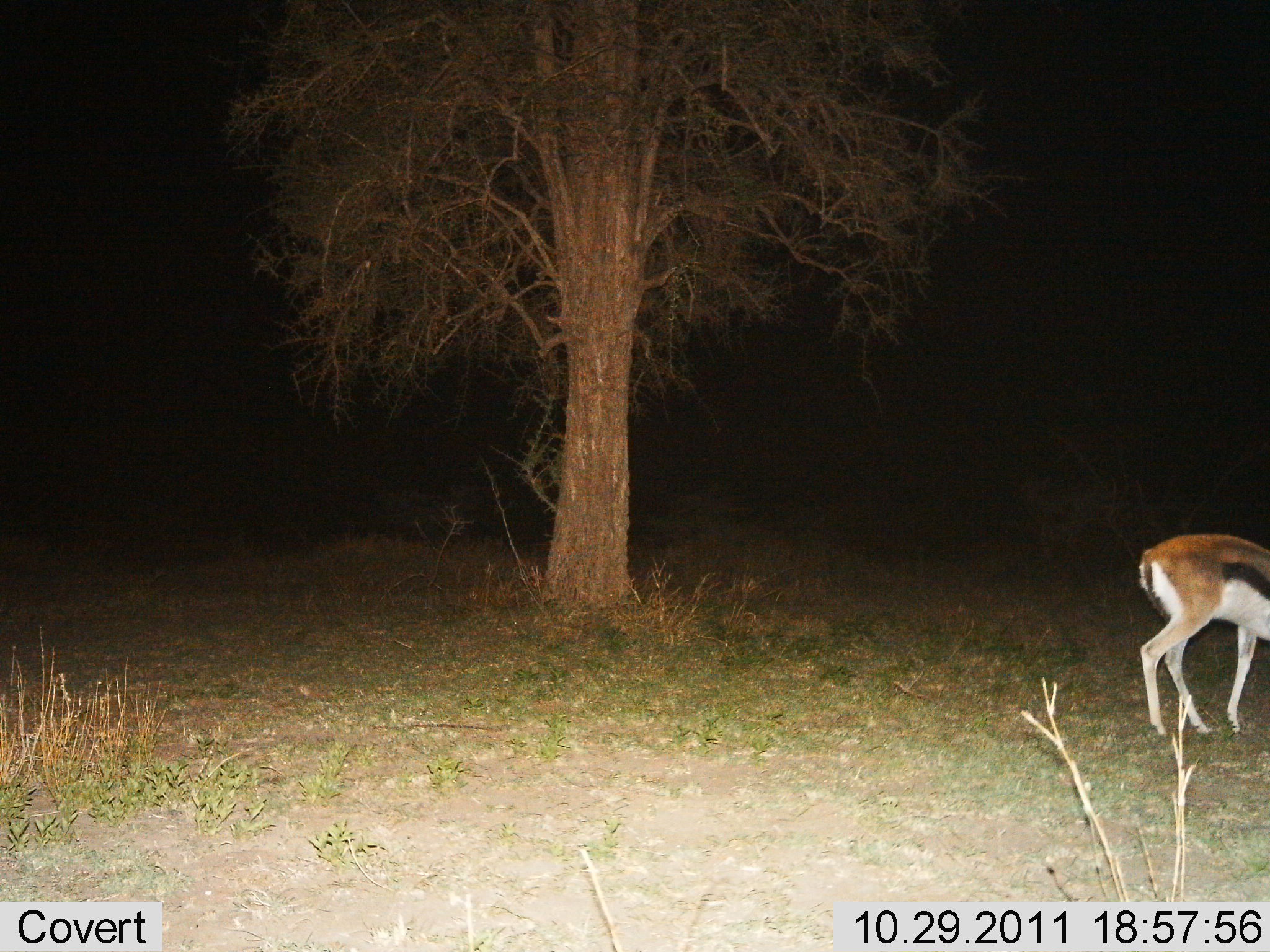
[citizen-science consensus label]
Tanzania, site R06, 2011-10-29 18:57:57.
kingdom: Animalia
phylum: Chordata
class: Mammalia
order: Artiodactyla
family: Bovidae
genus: Eudorcas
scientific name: Eudorcas thomsonii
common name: thomson's gazelle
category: gazellethomsons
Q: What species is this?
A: Gazellethomsons (thomson's gazelle) (Eudorcas thomsonii).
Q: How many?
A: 1.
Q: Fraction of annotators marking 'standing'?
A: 36%.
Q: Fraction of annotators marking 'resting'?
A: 0%.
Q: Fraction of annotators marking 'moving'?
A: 9%.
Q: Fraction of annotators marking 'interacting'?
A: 0%.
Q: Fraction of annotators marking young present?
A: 0%.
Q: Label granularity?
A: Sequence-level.